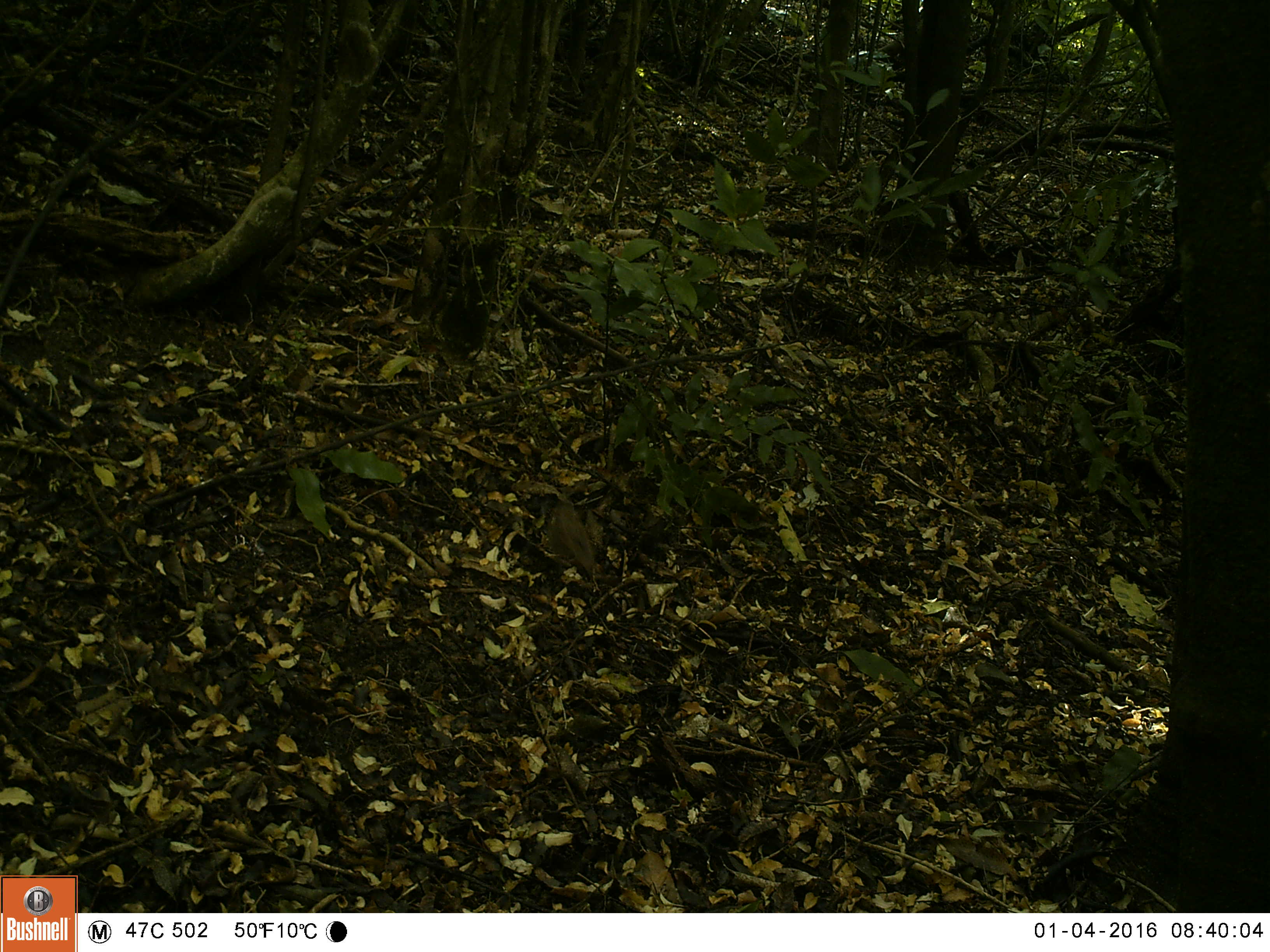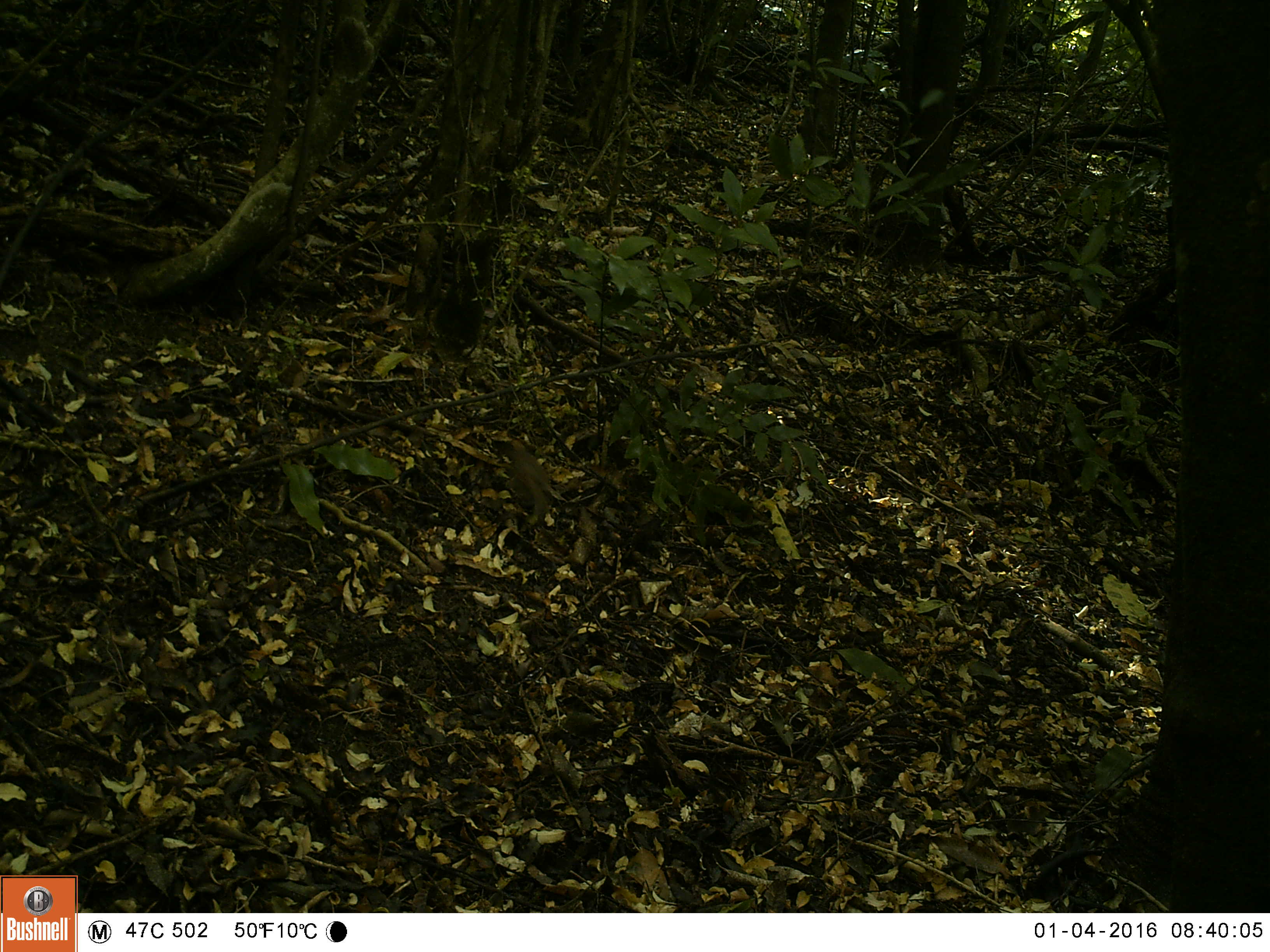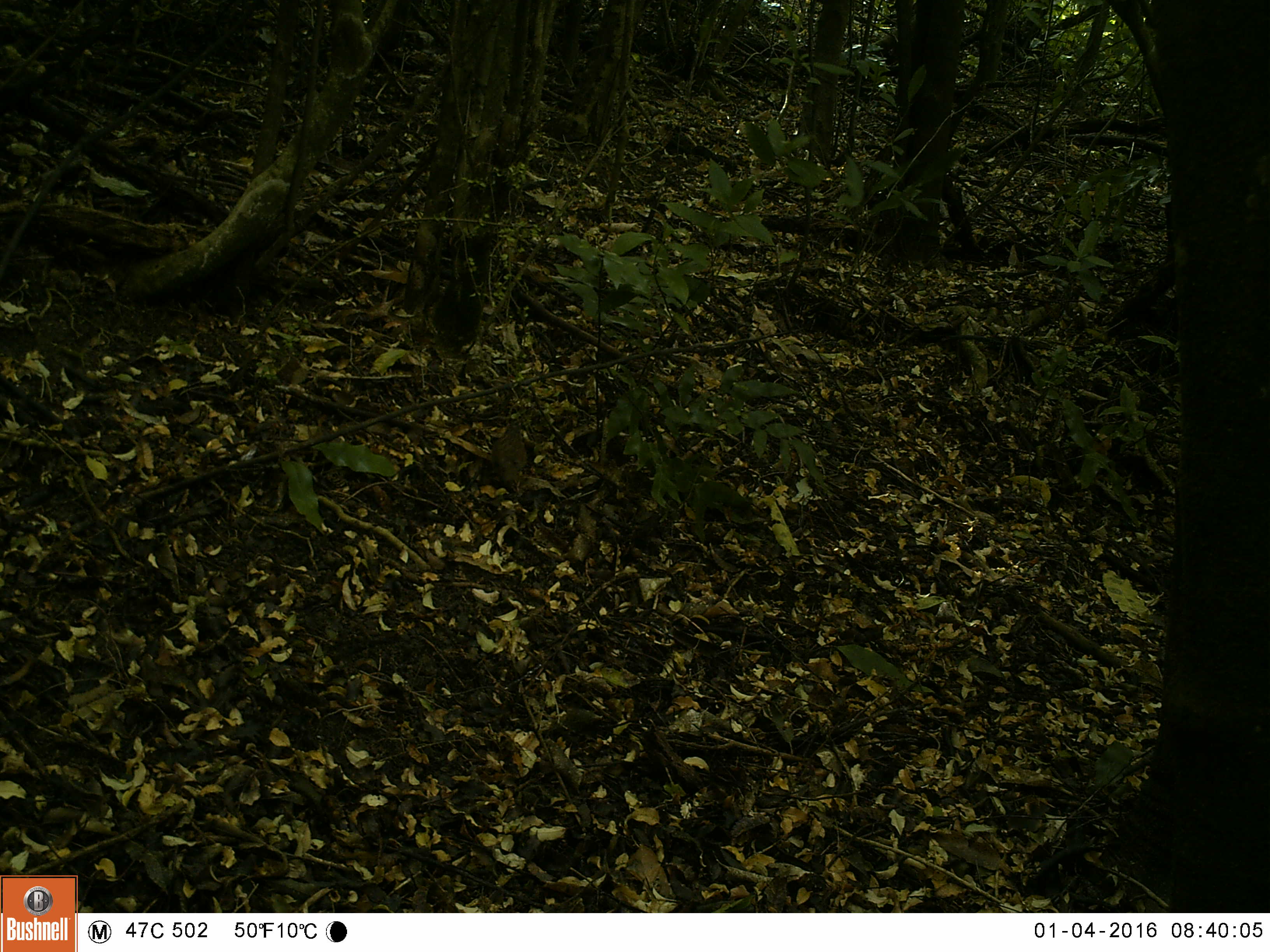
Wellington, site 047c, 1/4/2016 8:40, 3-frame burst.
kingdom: Animalia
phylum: Chordata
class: Aves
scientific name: Aves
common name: bird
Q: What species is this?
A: Bird (Aves).